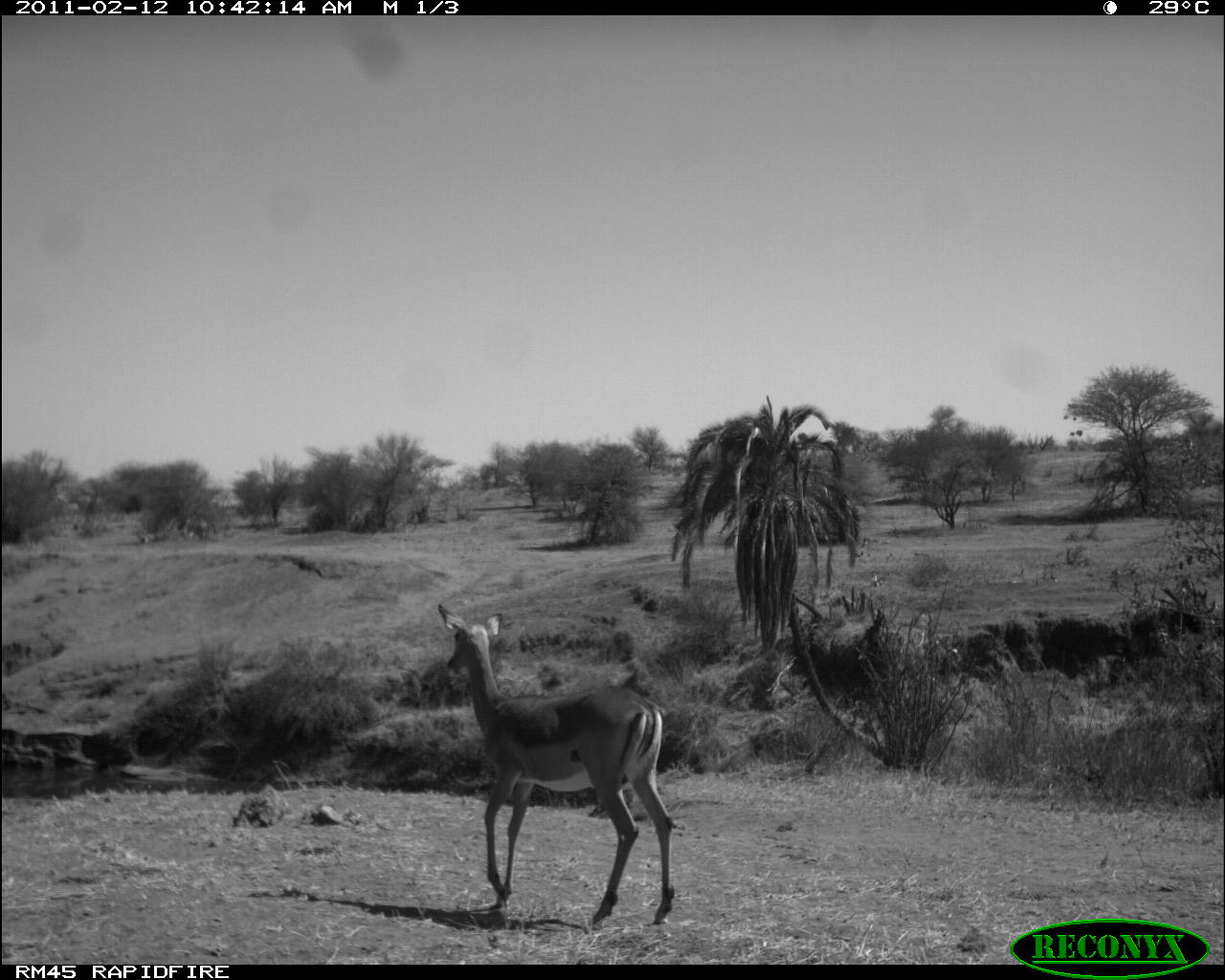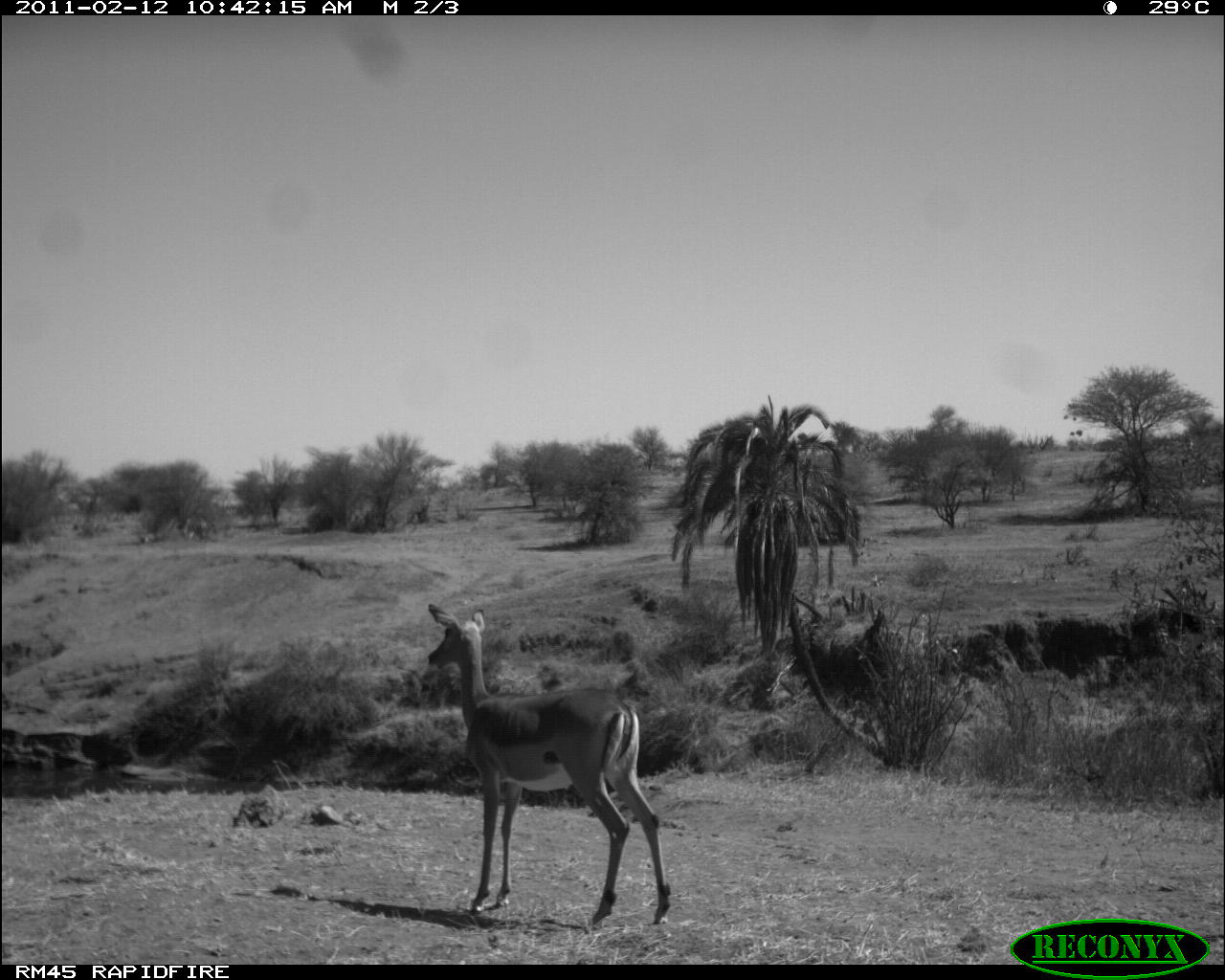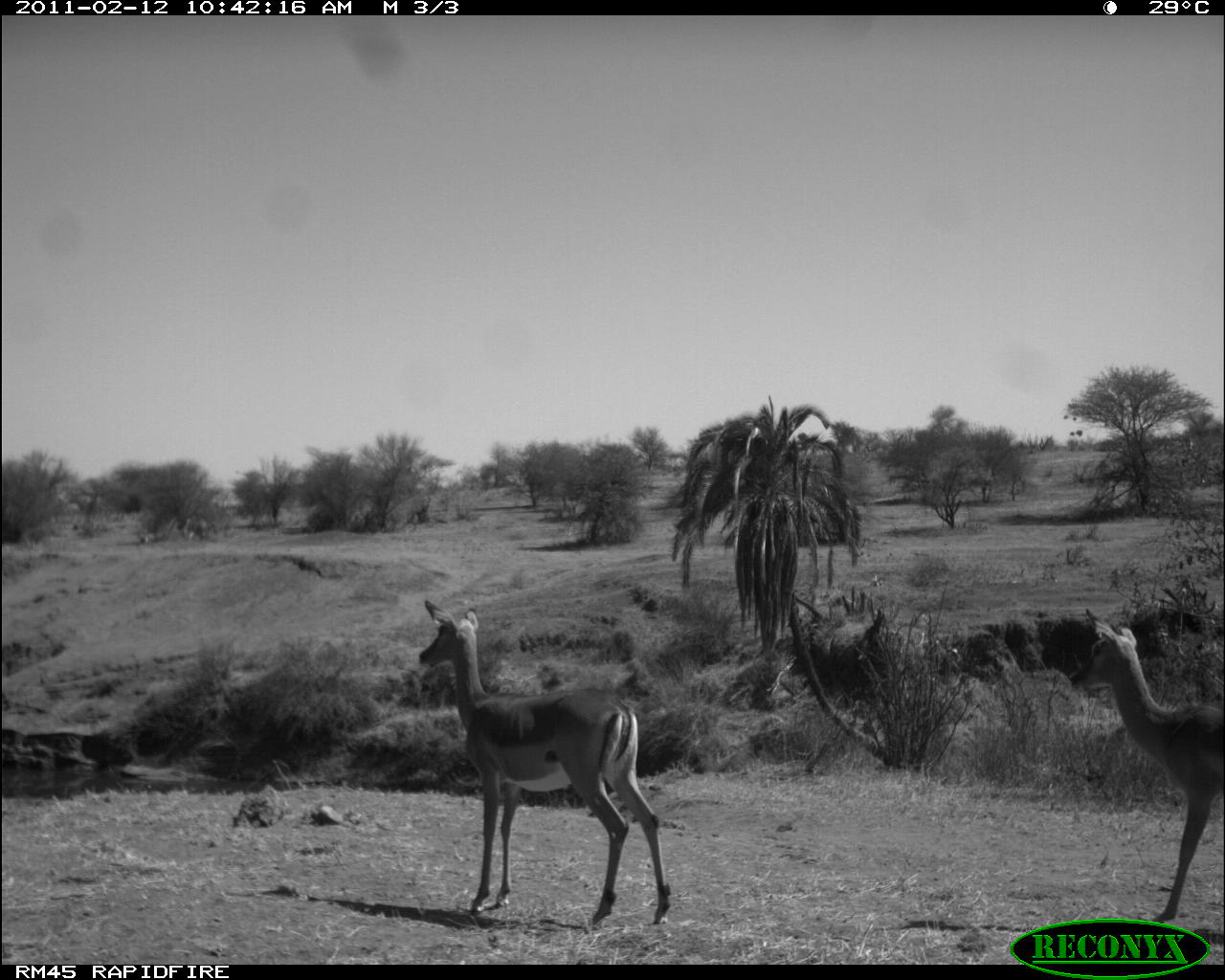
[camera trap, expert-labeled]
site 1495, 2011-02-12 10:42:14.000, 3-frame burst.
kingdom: Animalia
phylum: Chordata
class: Mammalia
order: Artiodactyla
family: Bovidae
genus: Aepyceros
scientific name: Aepyceros melampus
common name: impala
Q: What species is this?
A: Aepyceros melampus (impala).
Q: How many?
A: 1.